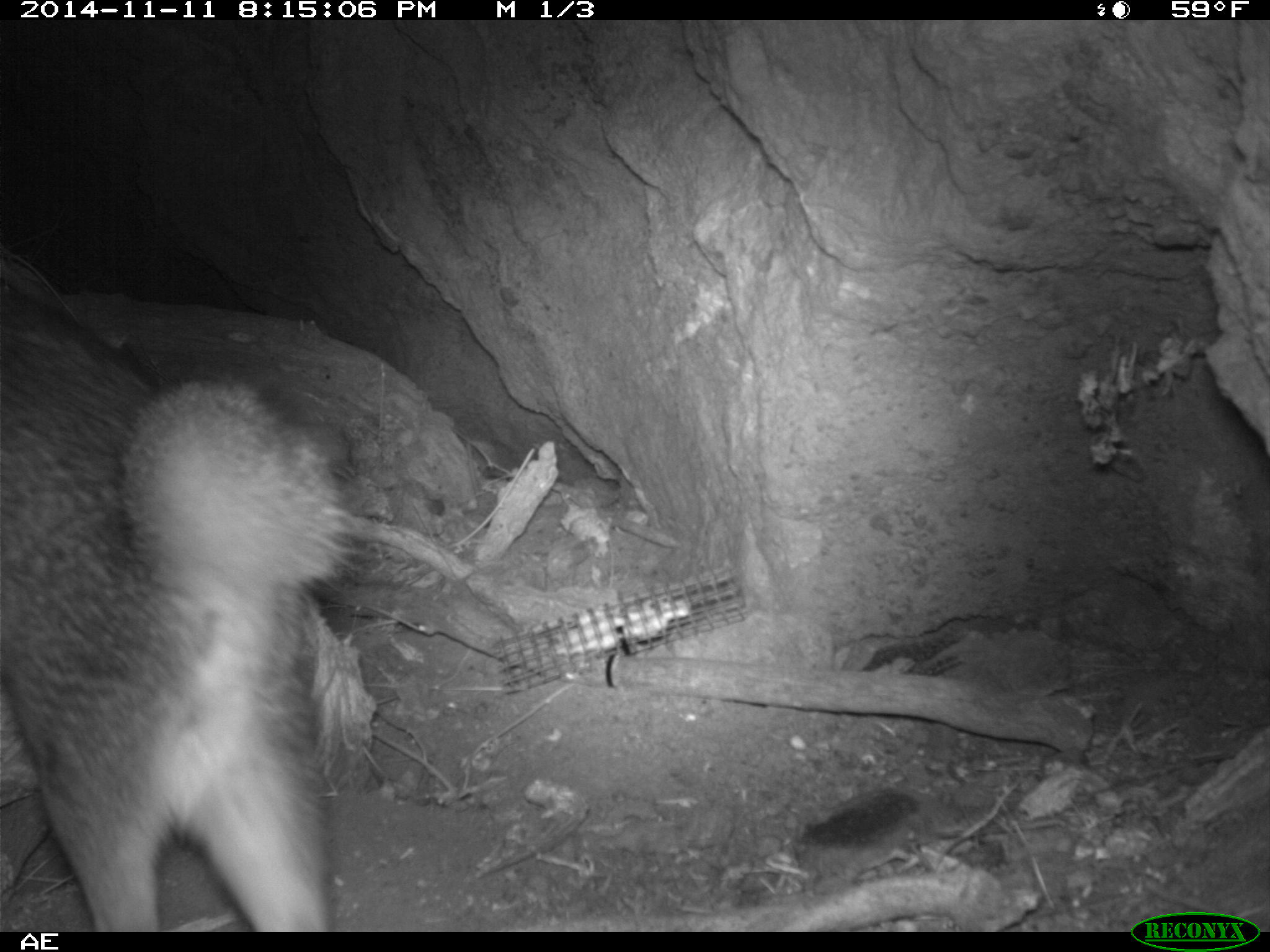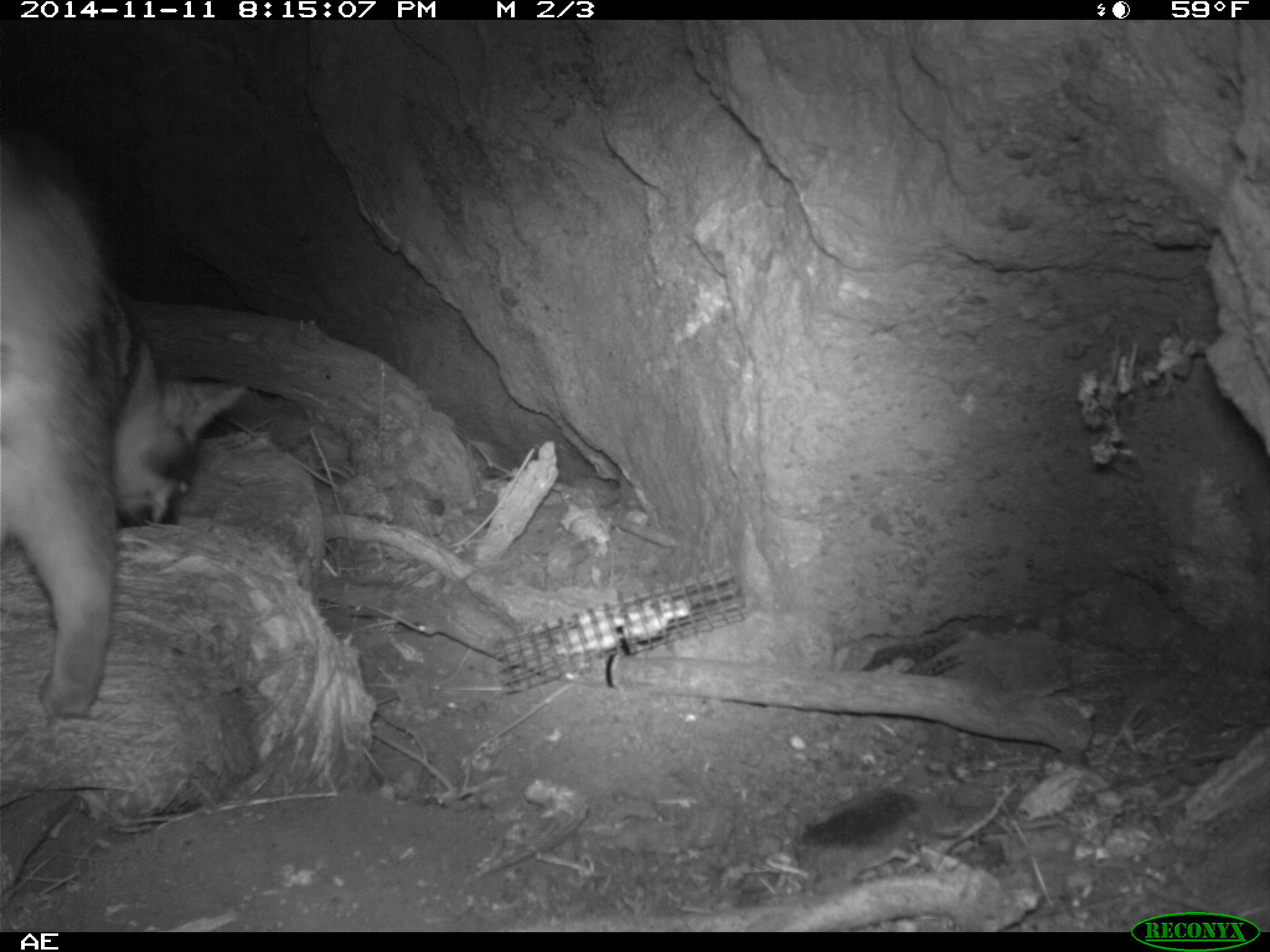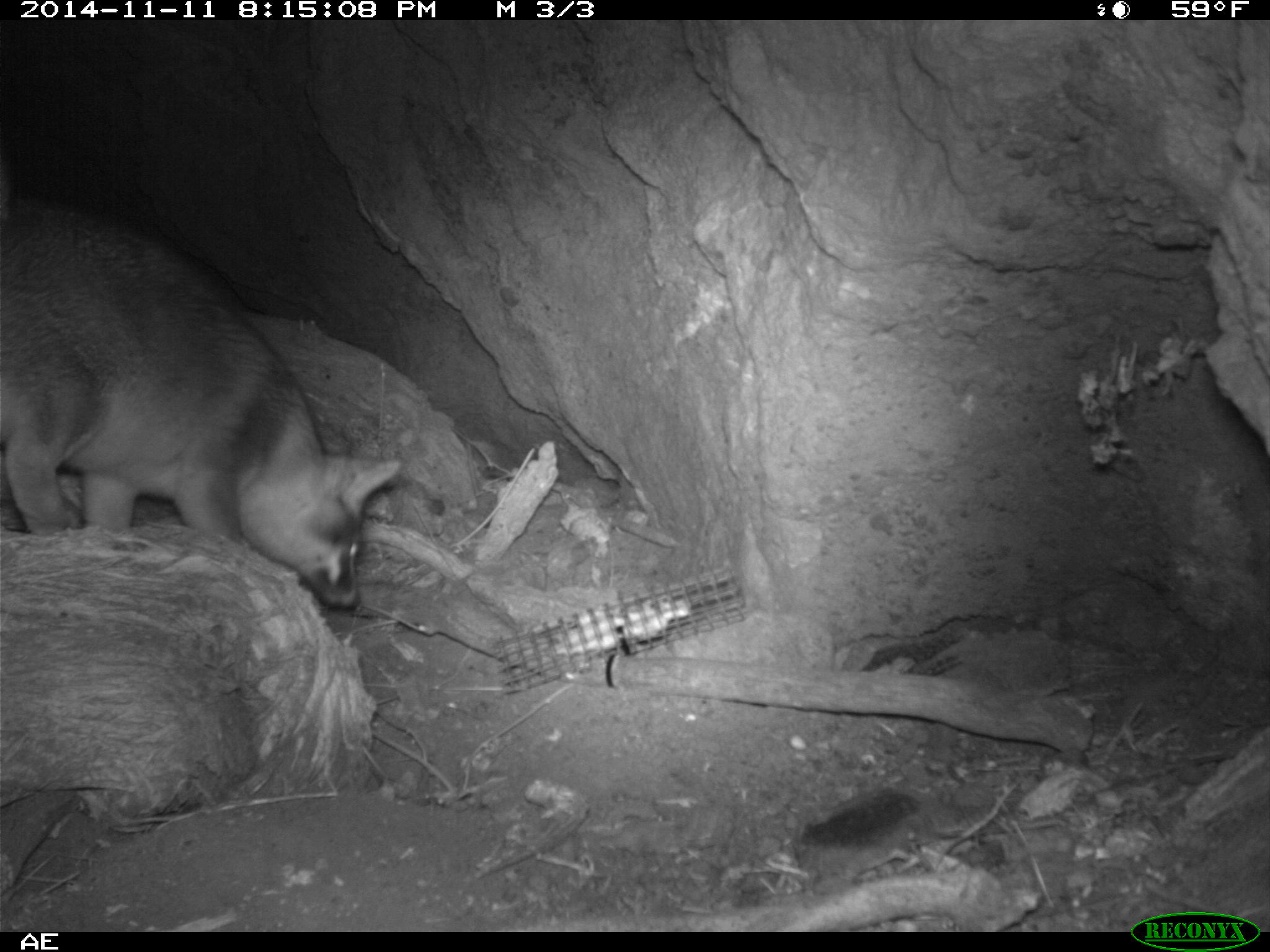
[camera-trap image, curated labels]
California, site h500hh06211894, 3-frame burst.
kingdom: Animalia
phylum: Chordata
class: Mammalia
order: Carnivora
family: Canidae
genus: Urocyon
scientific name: Urocyon littoralis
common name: island fox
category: fox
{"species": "fox (island fox) (Urocyon littoralis)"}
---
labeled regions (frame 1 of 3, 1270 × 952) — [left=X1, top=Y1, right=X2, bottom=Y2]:
fox: [left=0, top=285, right=356, bottom=931]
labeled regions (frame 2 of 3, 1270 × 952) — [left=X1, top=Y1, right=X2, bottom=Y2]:
fox: [left=0, top=128, right=249, bottom=719]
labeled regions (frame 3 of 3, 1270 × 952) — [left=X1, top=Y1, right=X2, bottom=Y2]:
fox: [left=0, top=196, right=401, bottom=607]